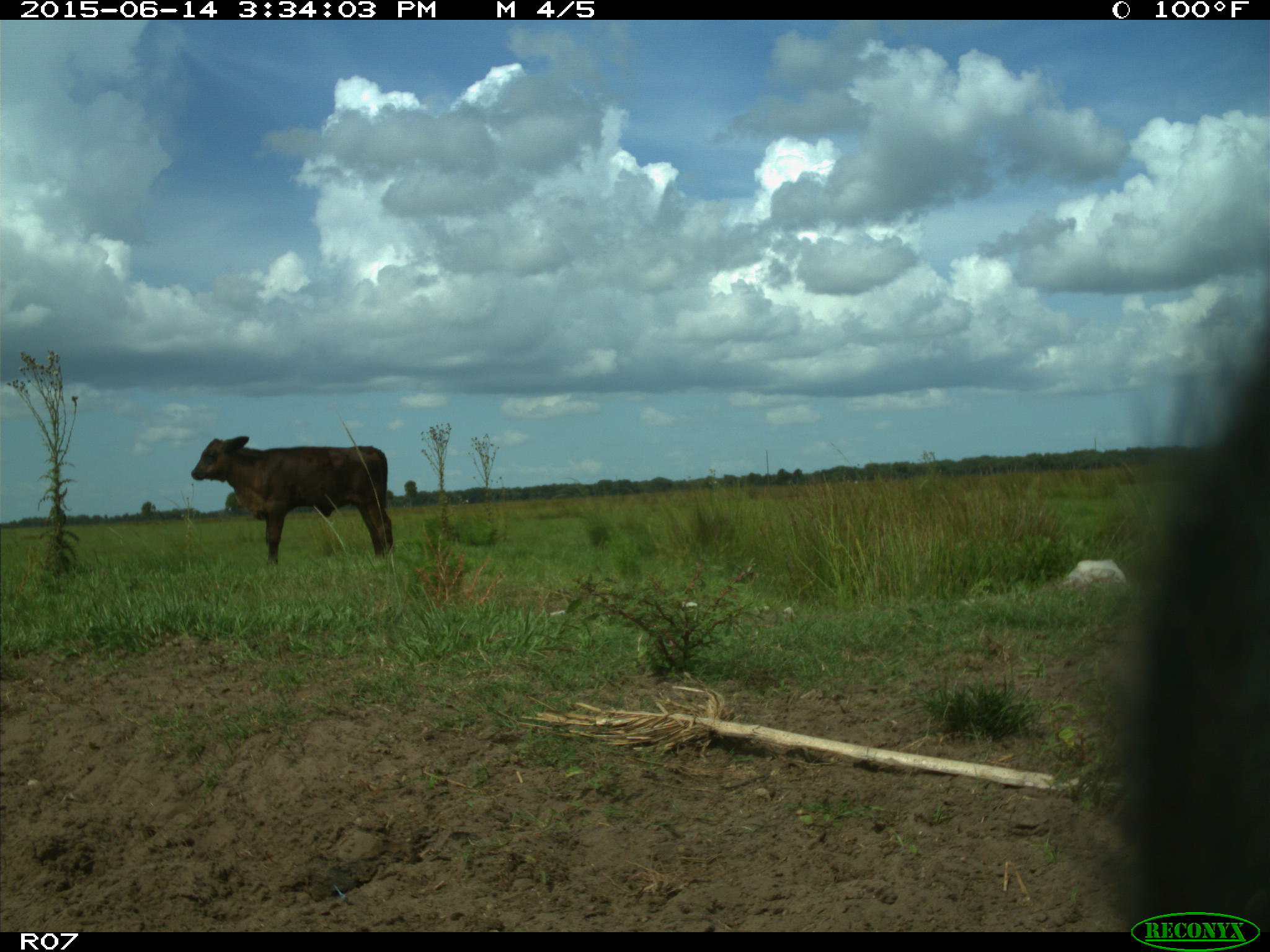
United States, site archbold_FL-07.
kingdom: Animalia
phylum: Chordata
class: Mammalia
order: Artiodactyla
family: Bovidae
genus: Bos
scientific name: Bos taurus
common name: domestic cow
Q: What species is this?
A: Bos taurus (domestic cow).